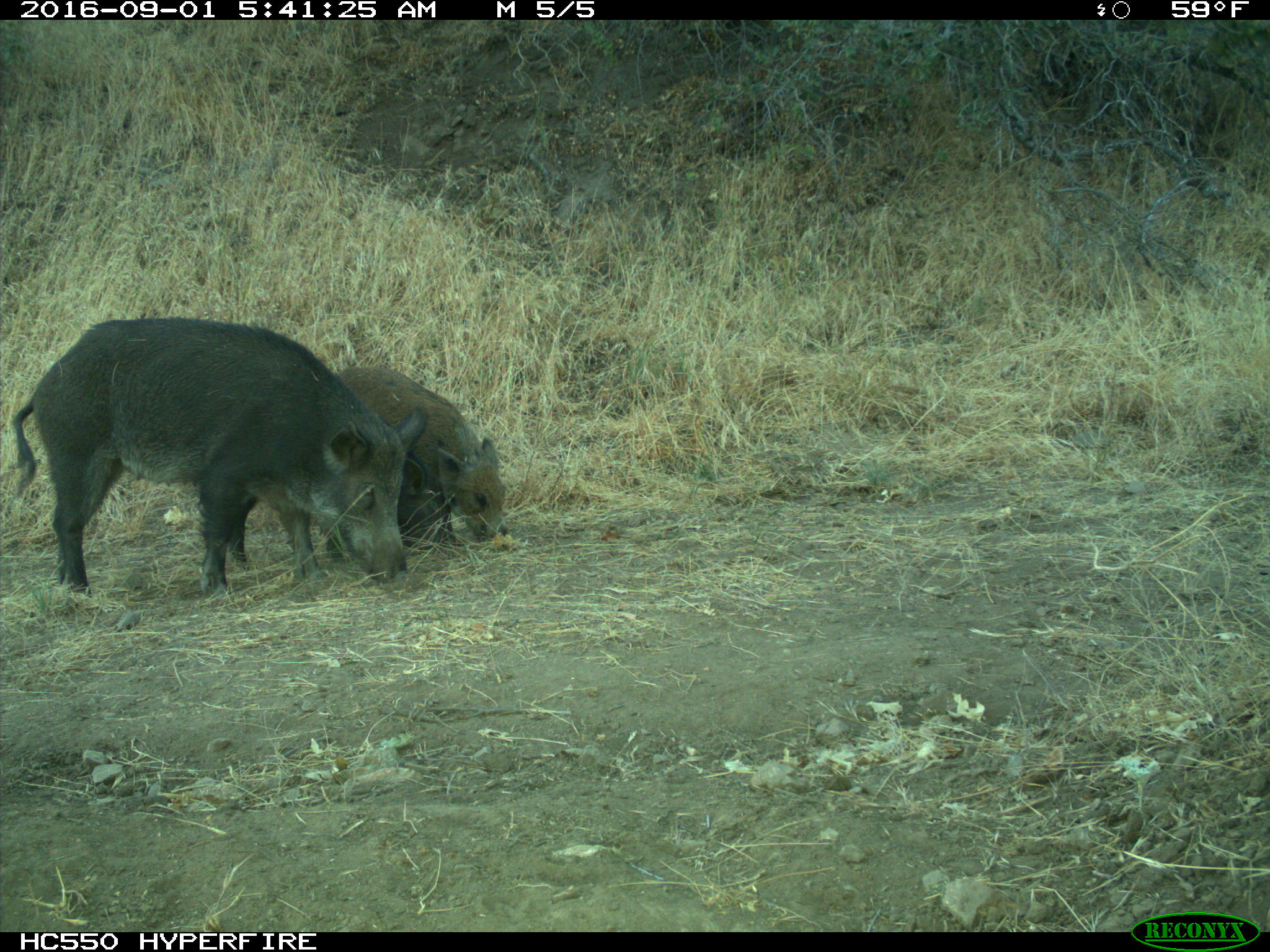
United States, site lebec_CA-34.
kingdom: Animalia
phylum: Chordata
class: Mammalia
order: Artiodactyla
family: Suidae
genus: Sus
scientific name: Sus scrofa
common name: wild boar